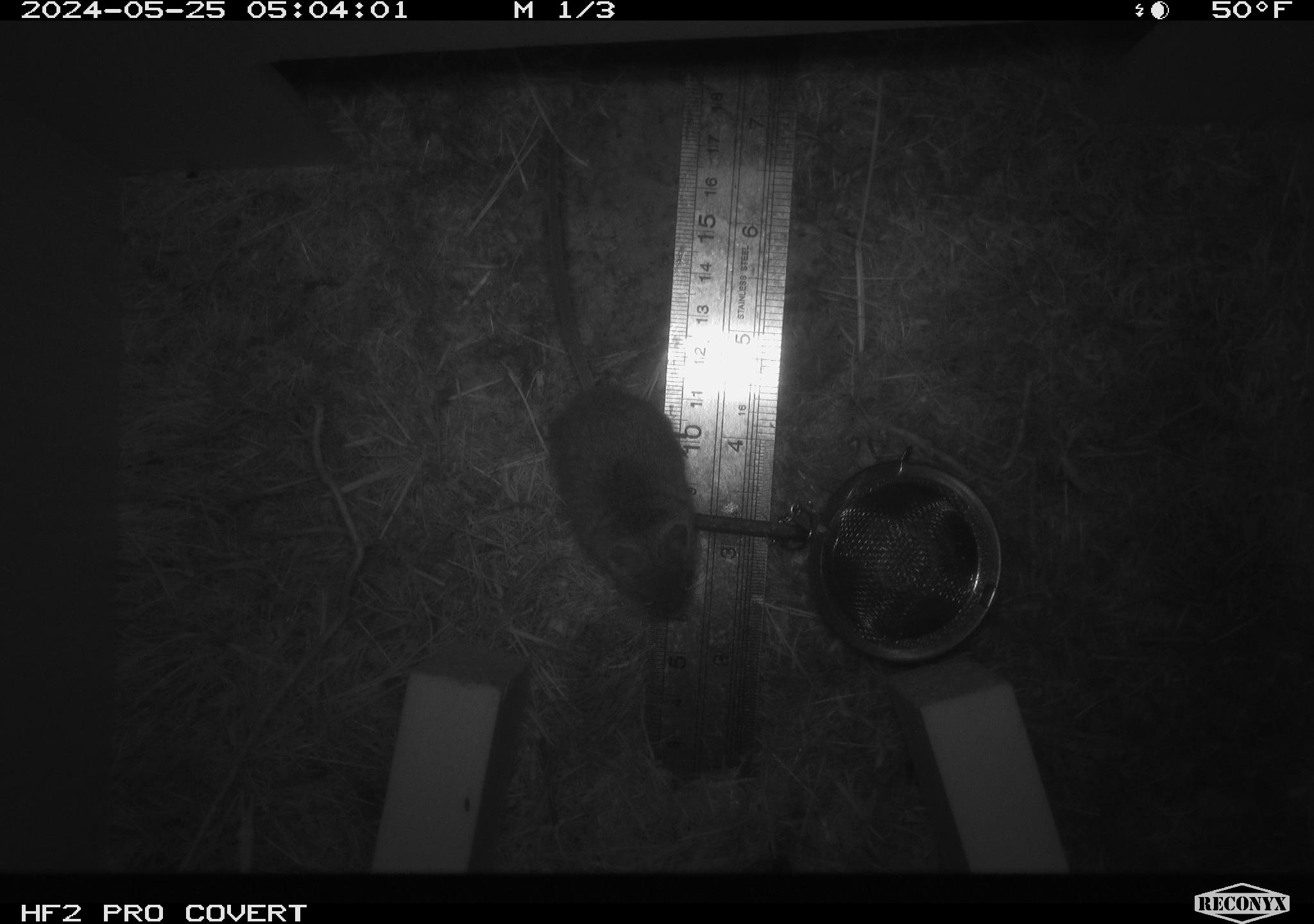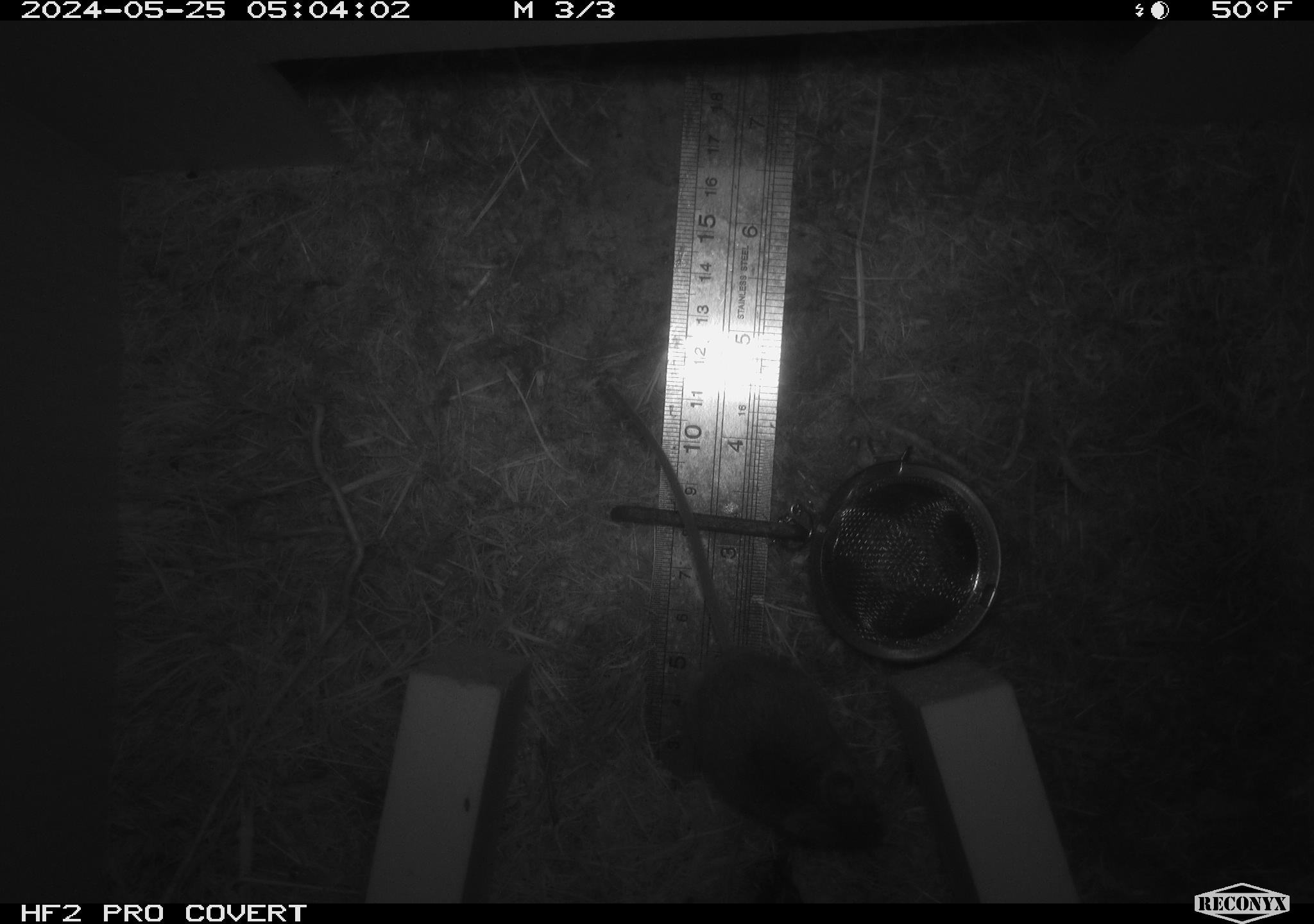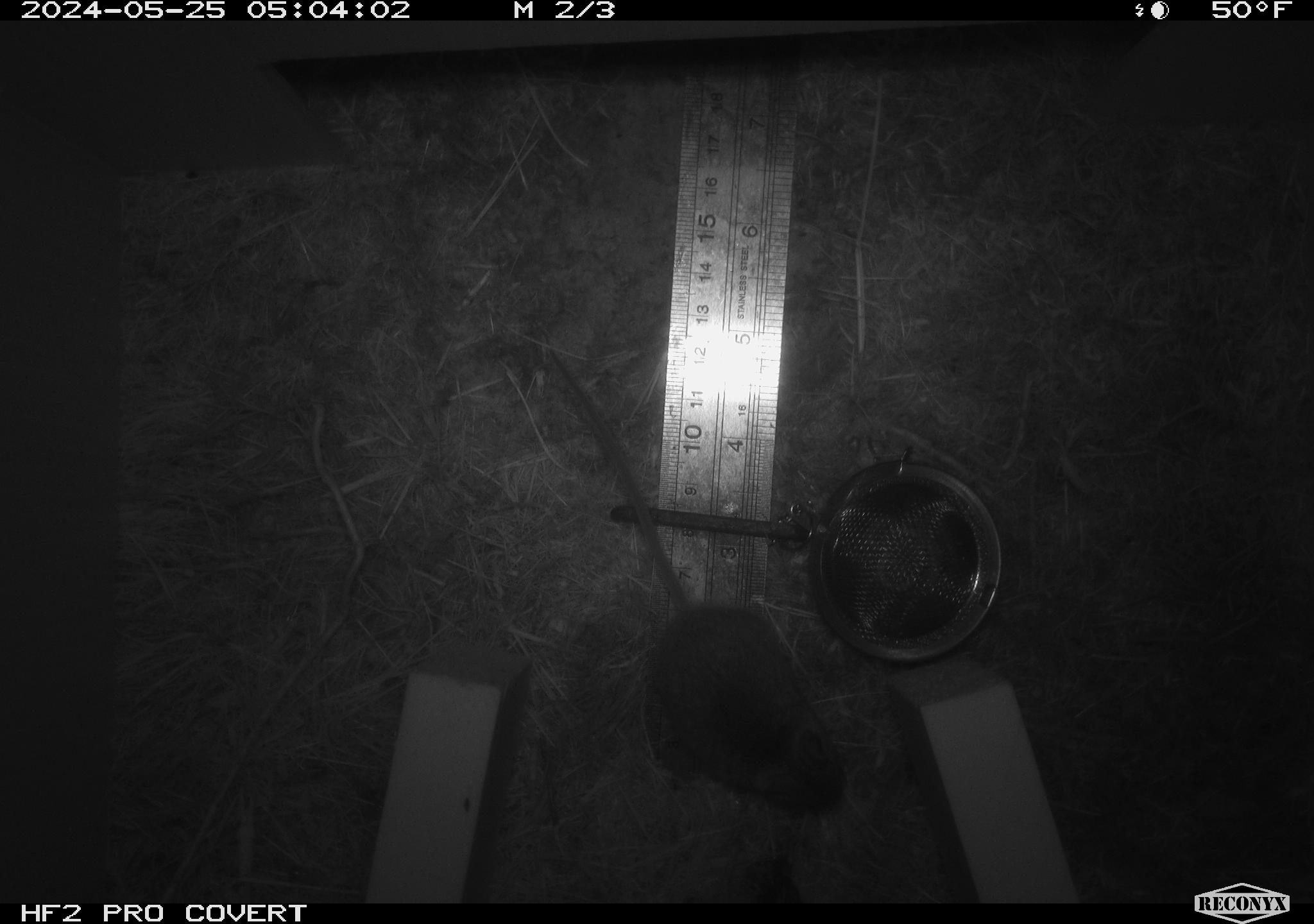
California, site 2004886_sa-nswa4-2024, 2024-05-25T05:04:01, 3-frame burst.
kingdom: Animalia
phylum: Chordata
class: Mammalia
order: Rodentia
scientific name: Rodentia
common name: rodent